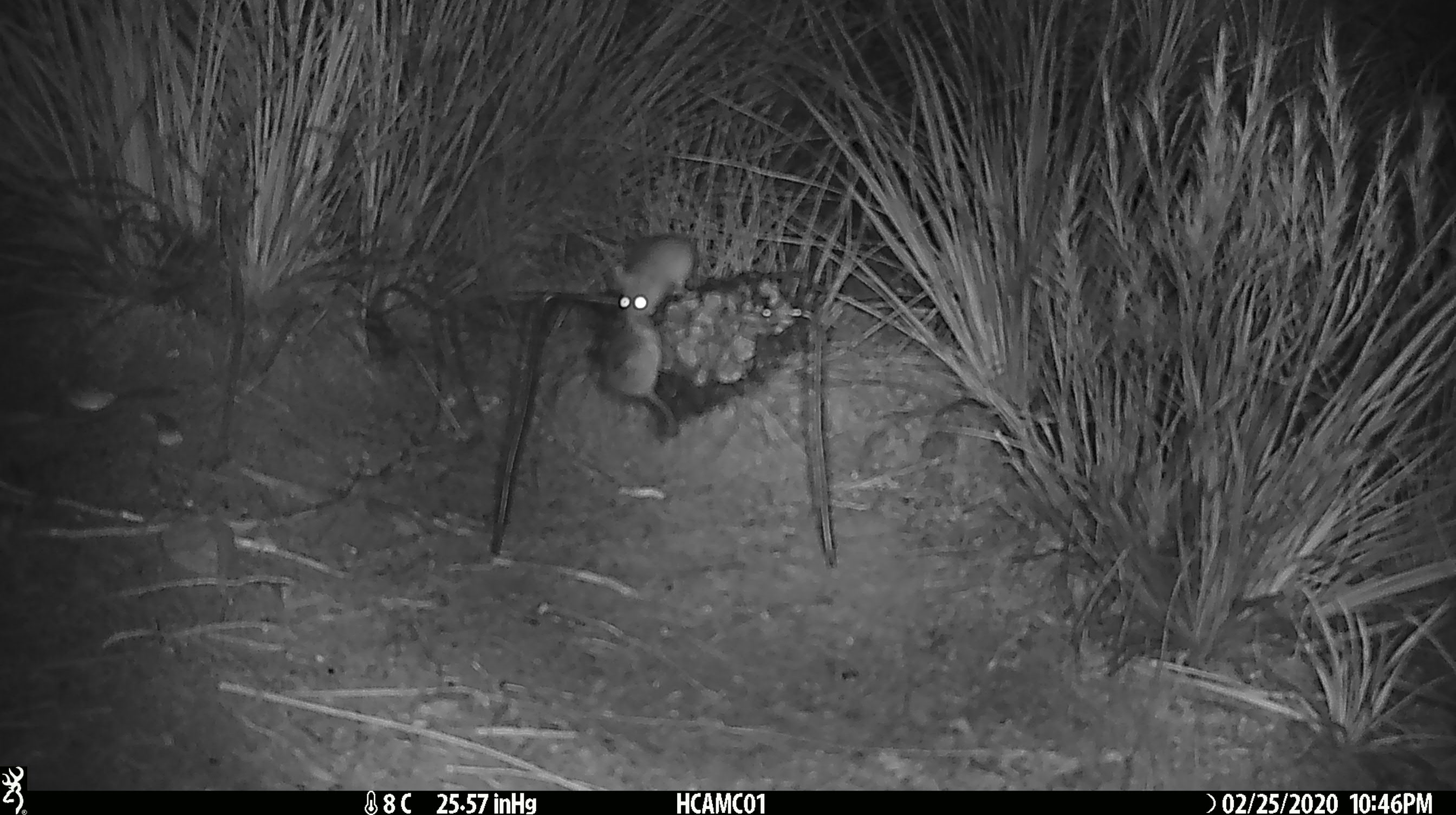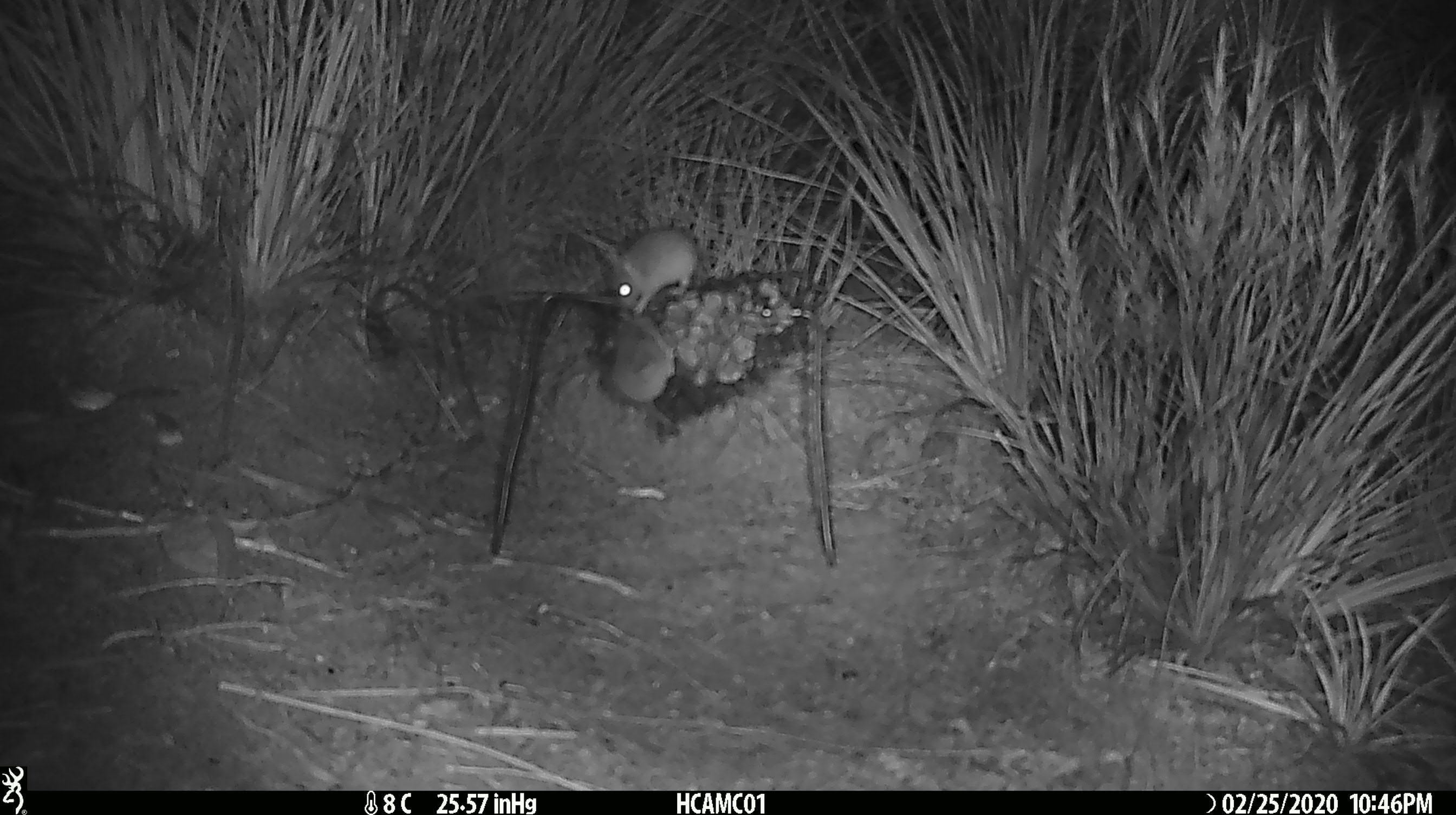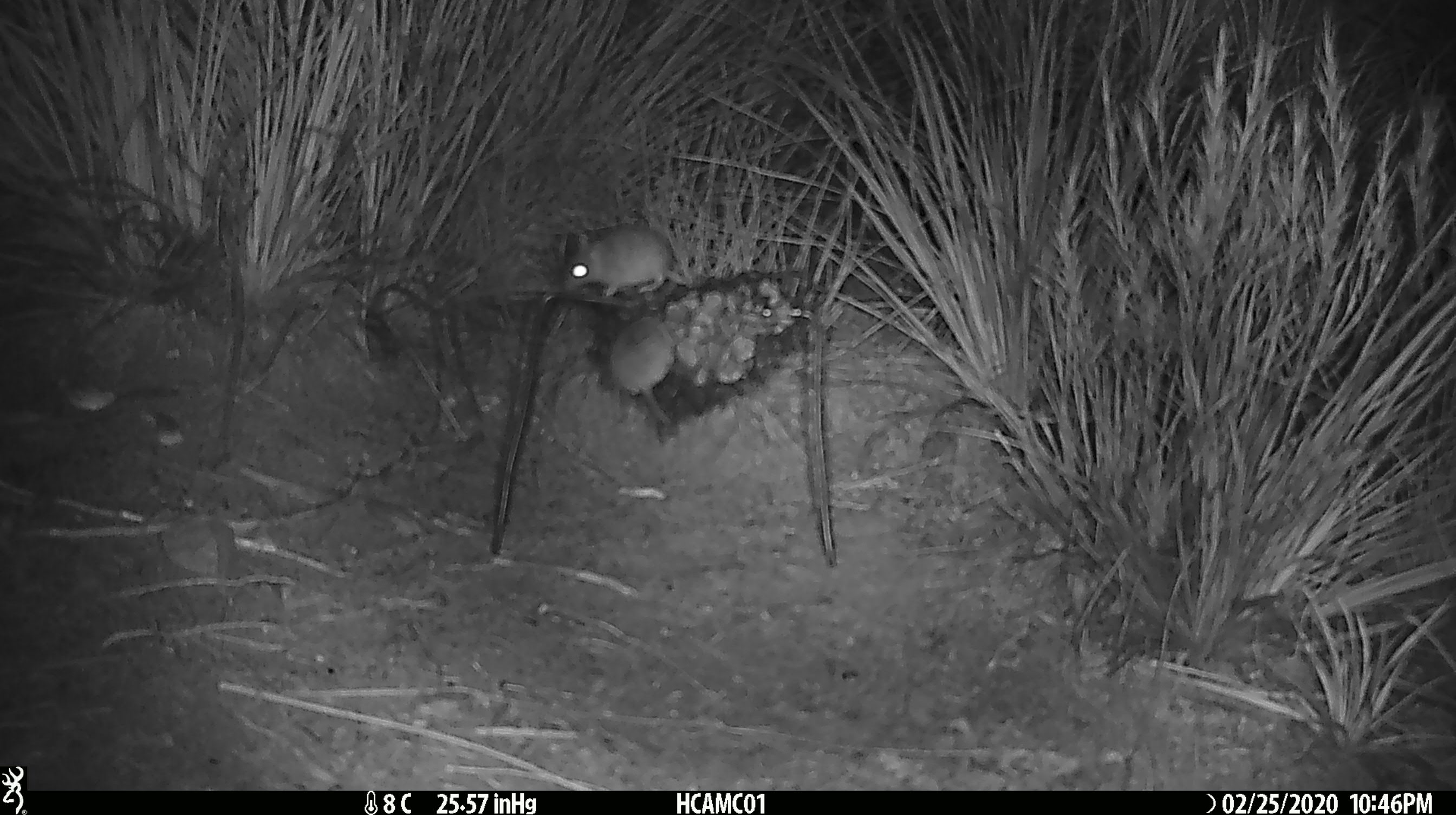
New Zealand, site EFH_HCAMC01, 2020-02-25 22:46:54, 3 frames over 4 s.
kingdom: Animalia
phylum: Chordata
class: Mammalia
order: Rodentia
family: Muridae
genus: Mus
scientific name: Mus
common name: mouse